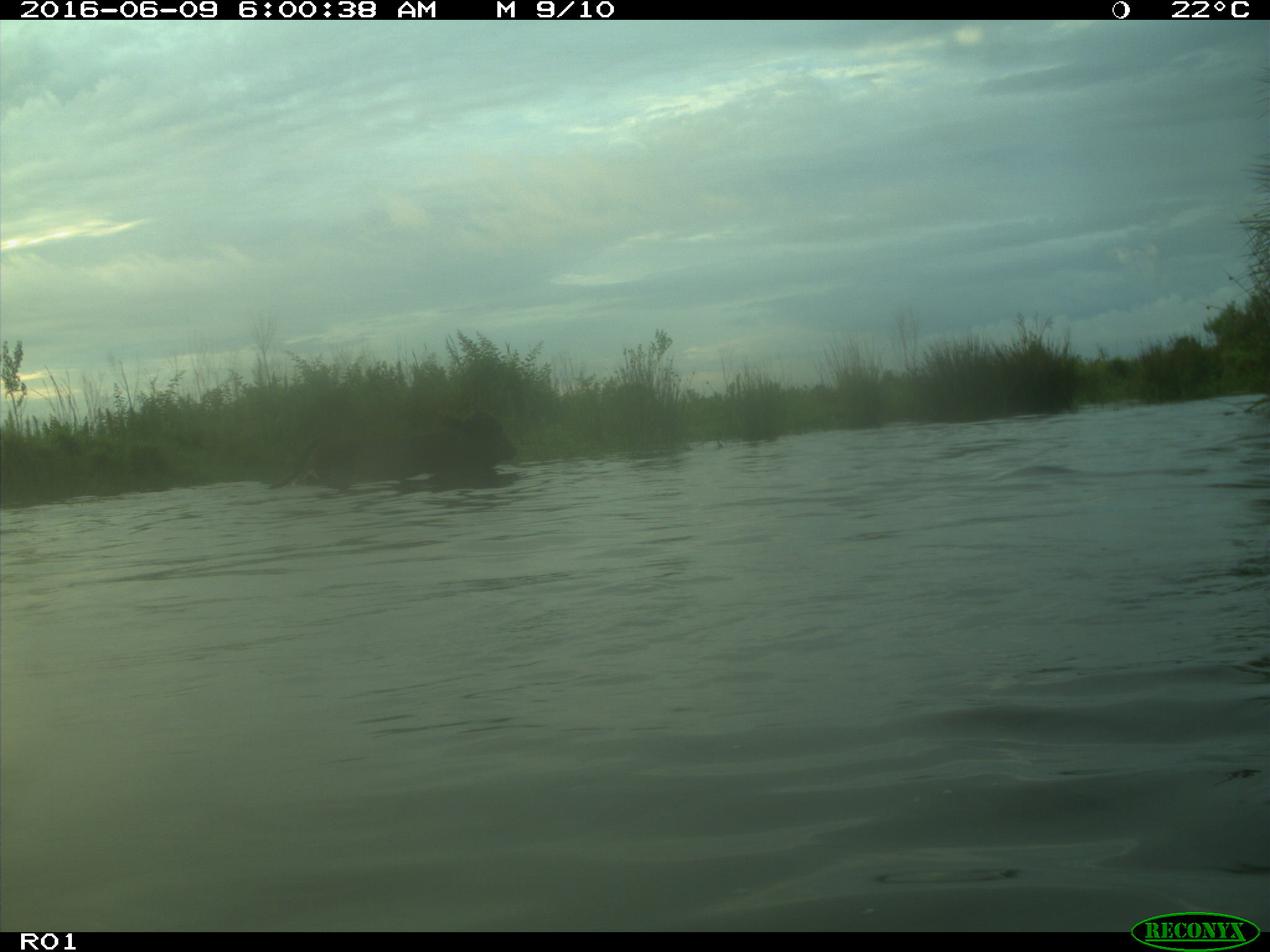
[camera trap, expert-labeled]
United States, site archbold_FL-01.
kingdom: Animalia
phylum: Chordata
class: Mammalia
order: Artiodactyla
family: Bovidae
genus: Bos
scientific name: Bos taurus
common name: domestic cow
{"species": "Bos taurus (domestic cow)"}